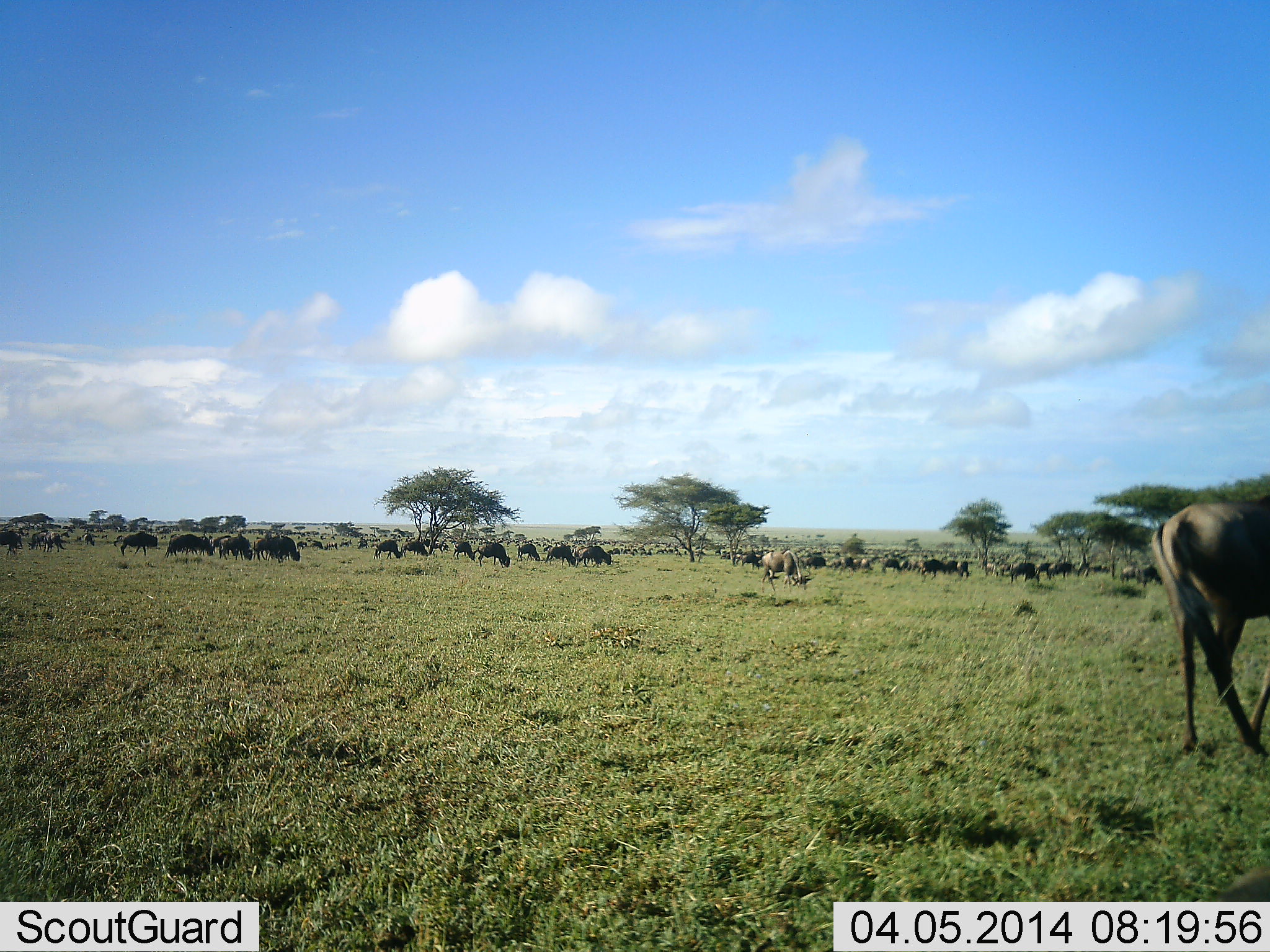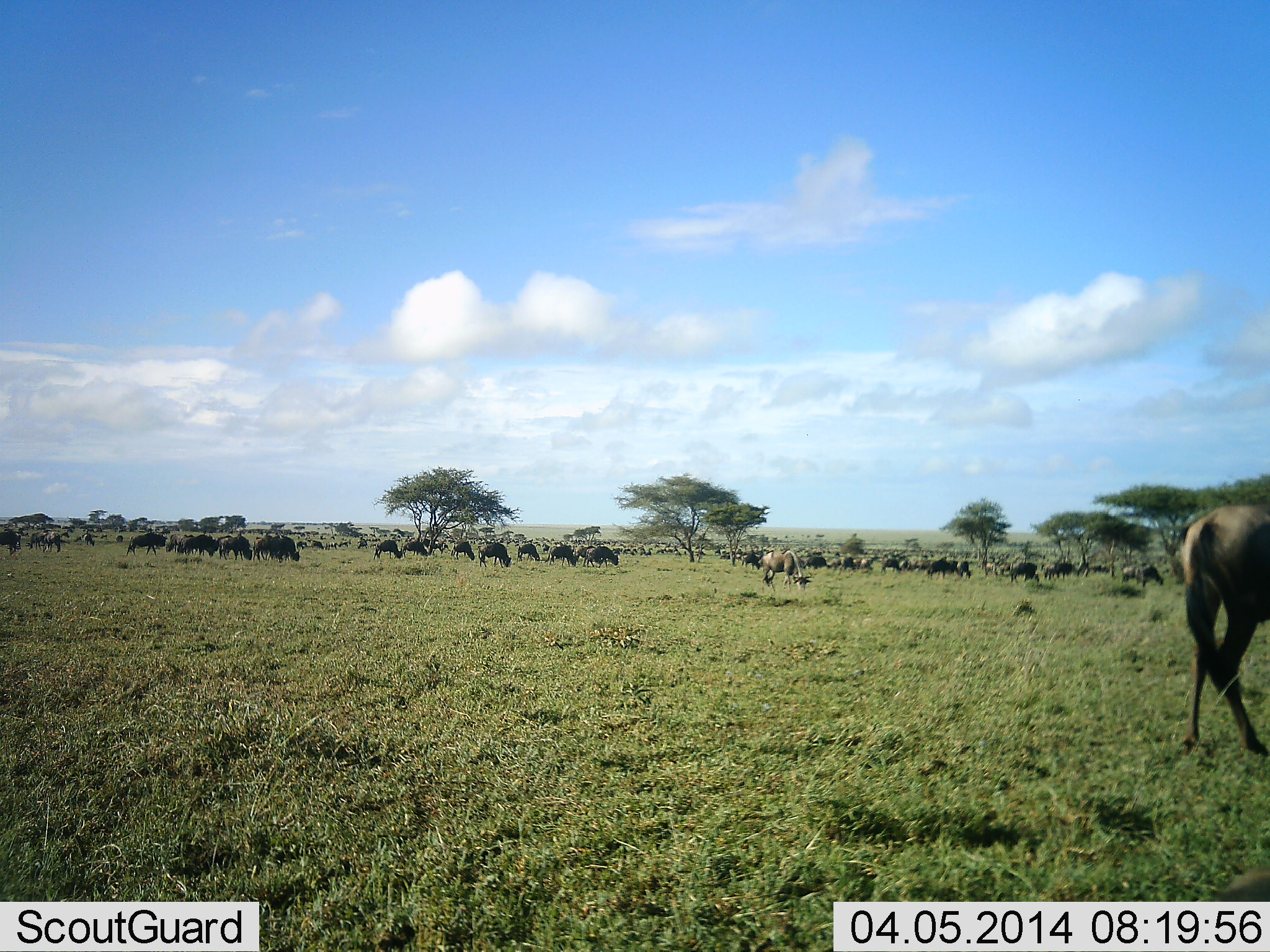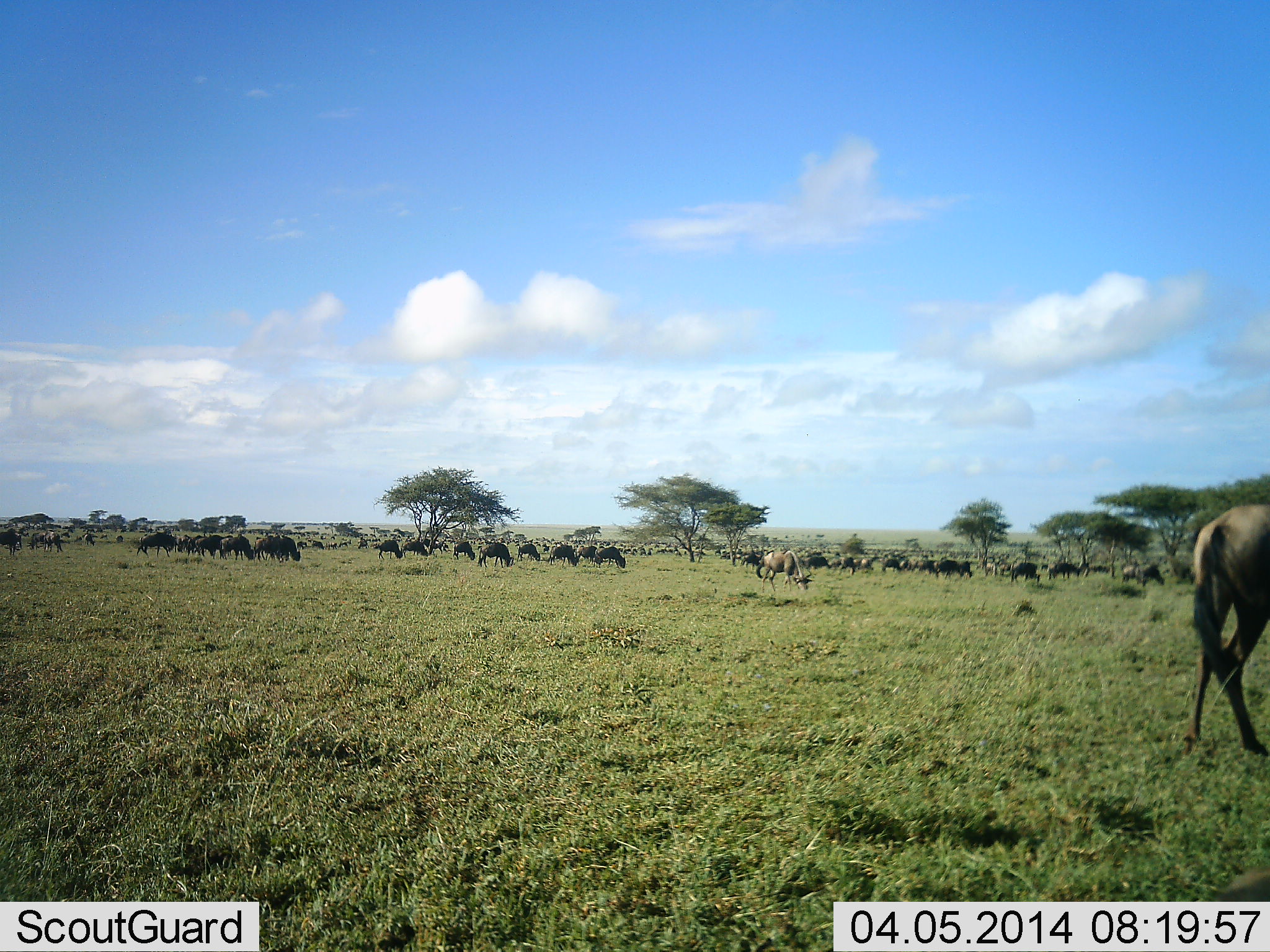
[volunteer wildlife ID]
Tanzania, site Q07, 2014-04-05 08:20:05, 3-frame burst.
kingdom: Animalia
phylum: Chordata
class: Mammalia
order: Artiodactyla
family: Bovidae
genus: Connochaetes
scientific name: Connochaetes taurinus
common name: blue wildebeest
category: wildebeest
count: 51+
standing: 56%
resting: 9%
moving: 38%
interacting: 0%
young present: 0%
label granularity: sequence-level